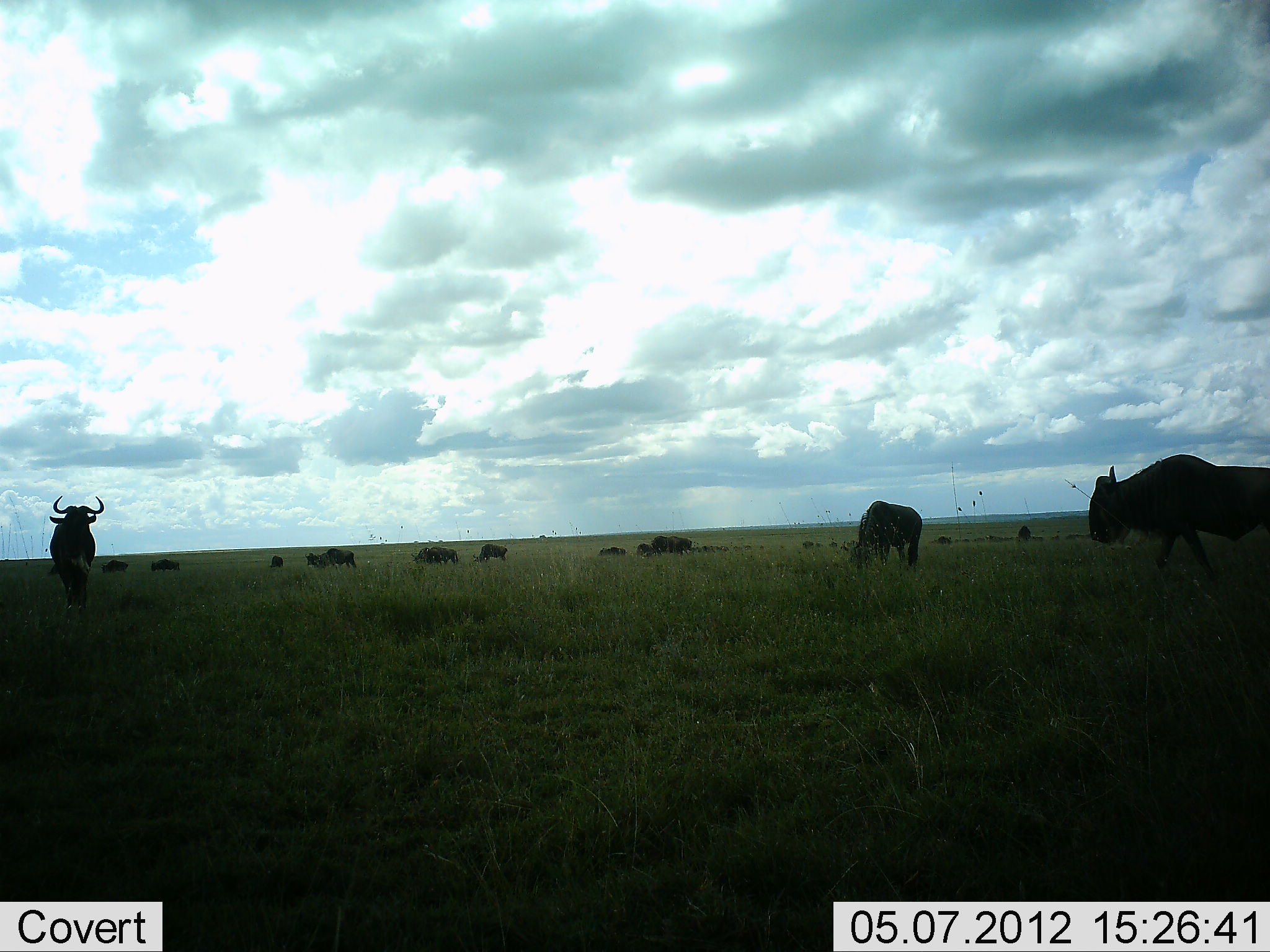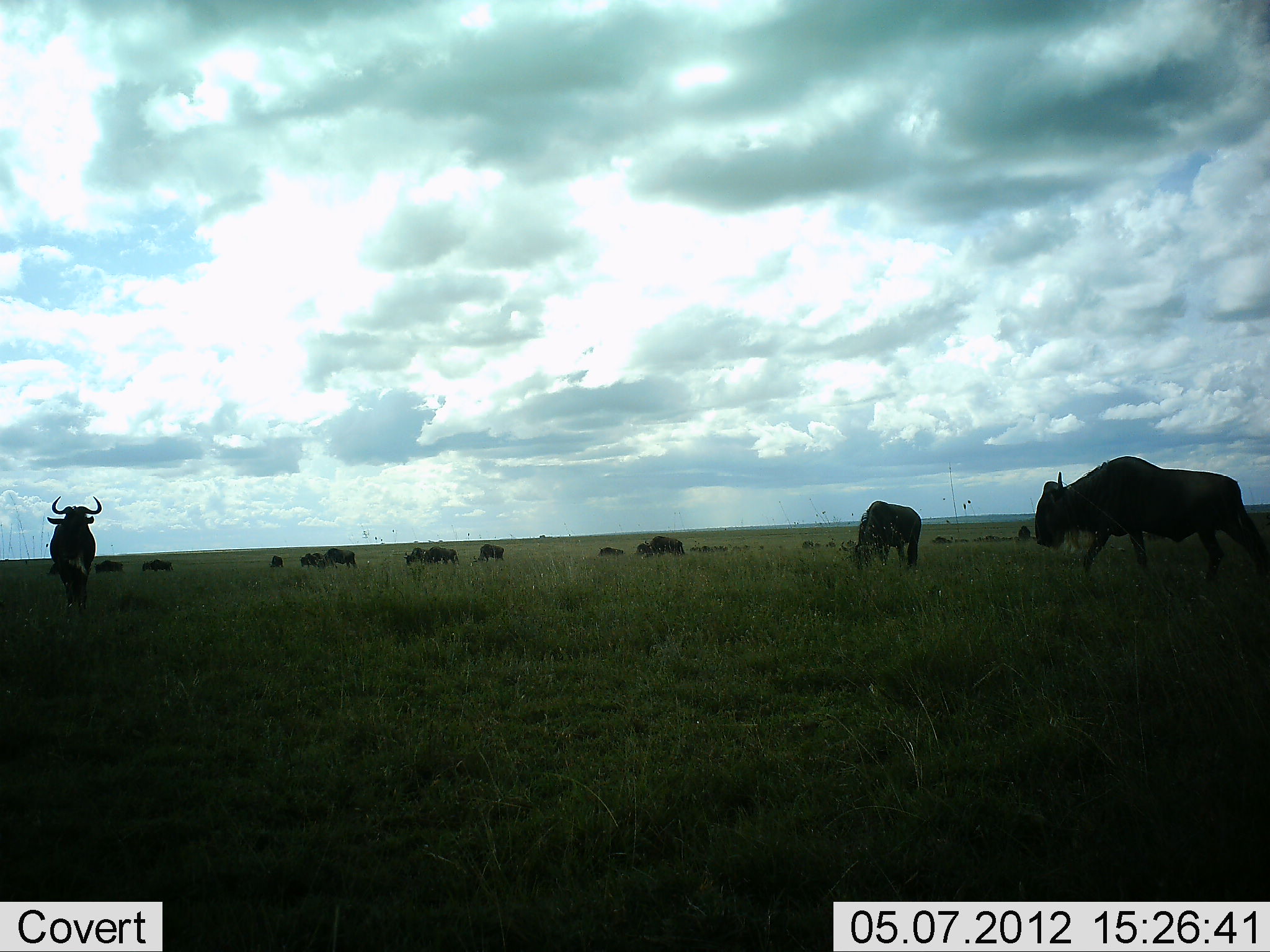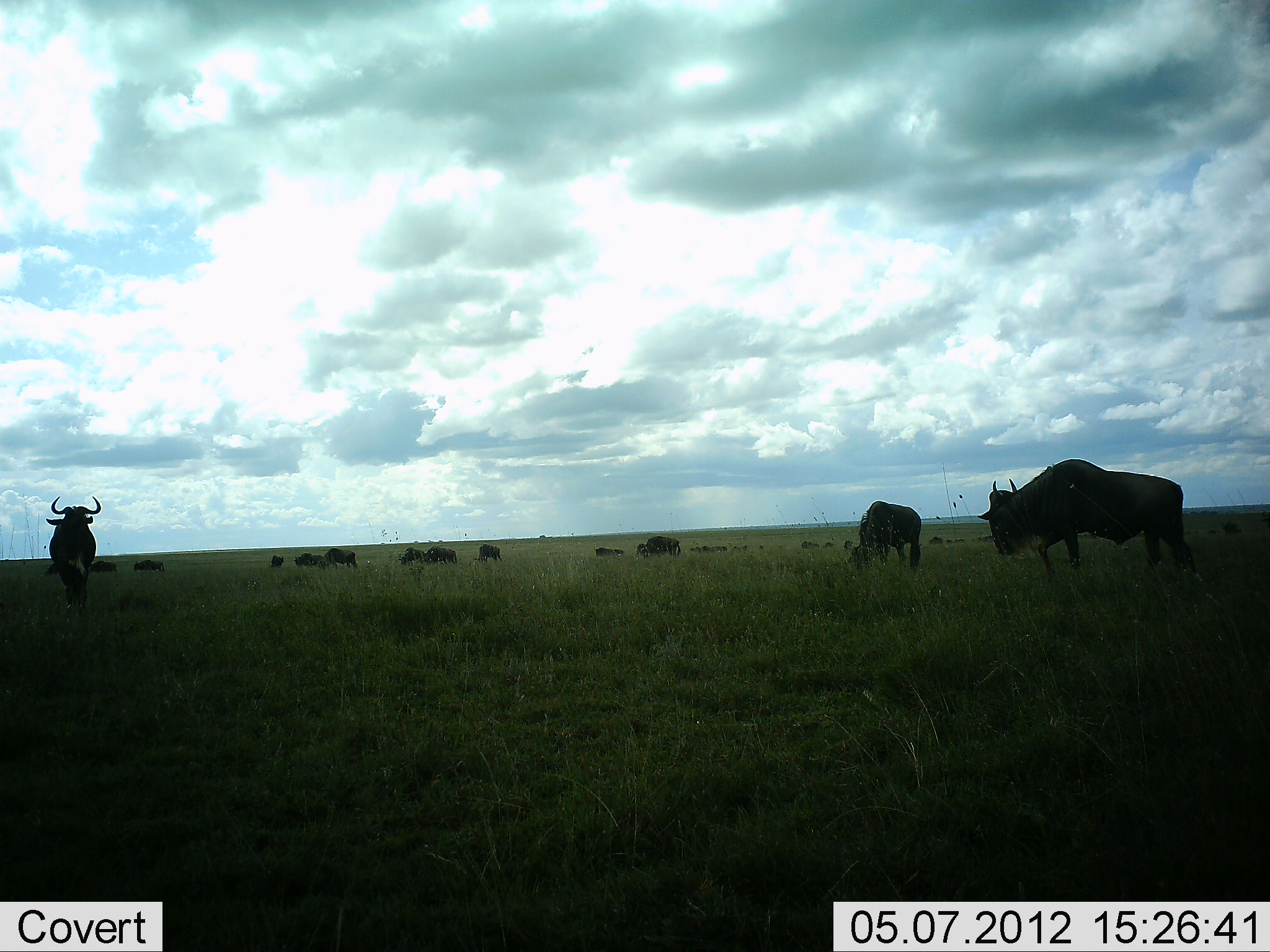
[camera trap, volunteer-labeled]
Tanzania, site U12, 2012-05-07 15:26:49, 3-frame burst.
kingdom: Animalia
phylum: Chordata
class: Mammalia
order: Artiodactyla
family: Bovidae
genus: Connochaetes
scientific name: Connochaetes taurinus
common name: blue wildebeest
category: wildebeest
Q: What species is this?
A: Wildebeest (blue wildebeest) (Connochaetes taurinus).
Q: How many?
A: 11-50.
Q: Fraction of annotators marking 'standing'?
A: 60%.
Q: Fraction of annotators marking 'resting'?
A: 10%.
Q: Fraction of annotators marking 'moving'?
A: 40%.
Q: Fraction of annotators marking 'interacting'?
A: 0%.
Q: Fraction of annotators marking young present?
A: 0%.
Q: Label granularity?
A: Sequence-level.